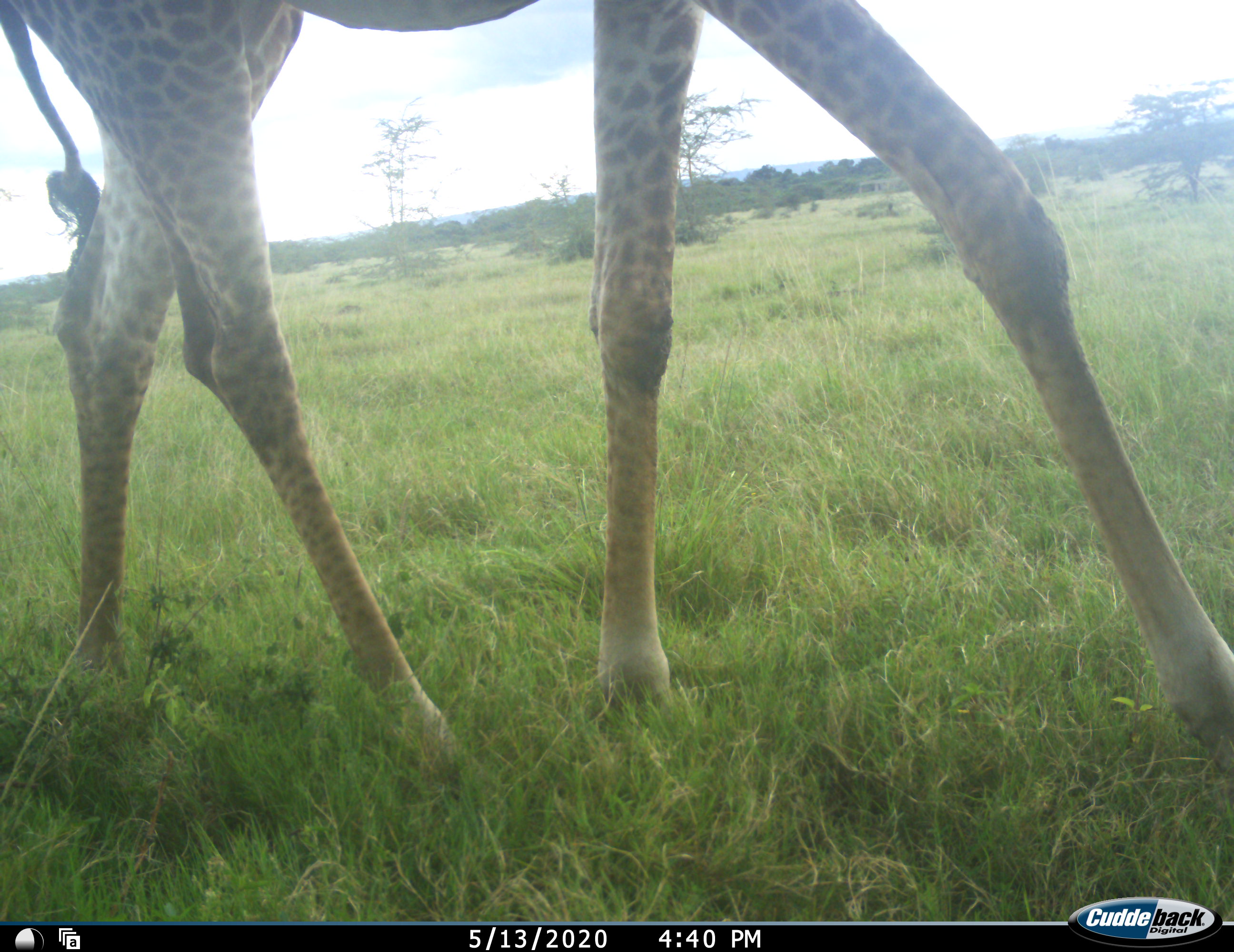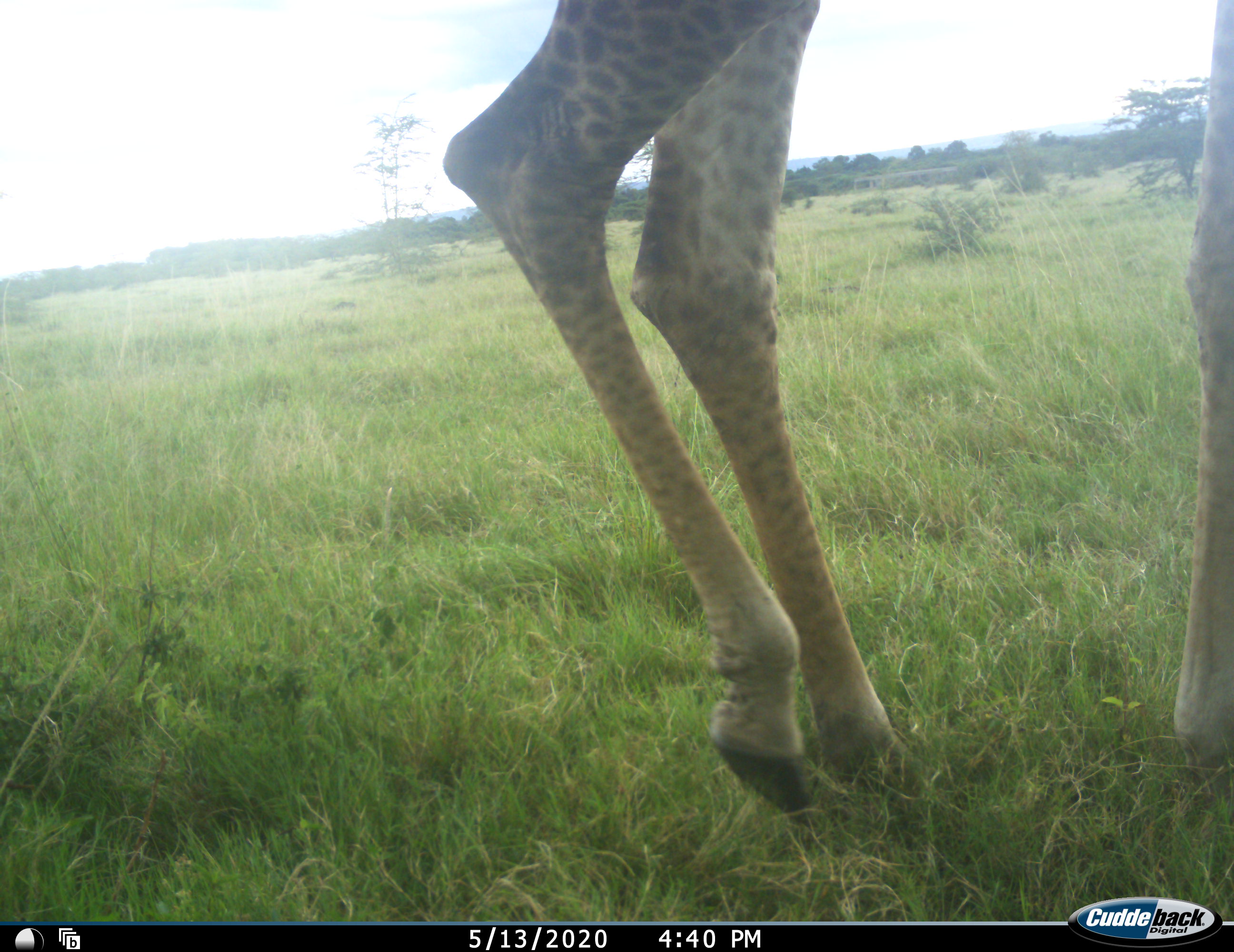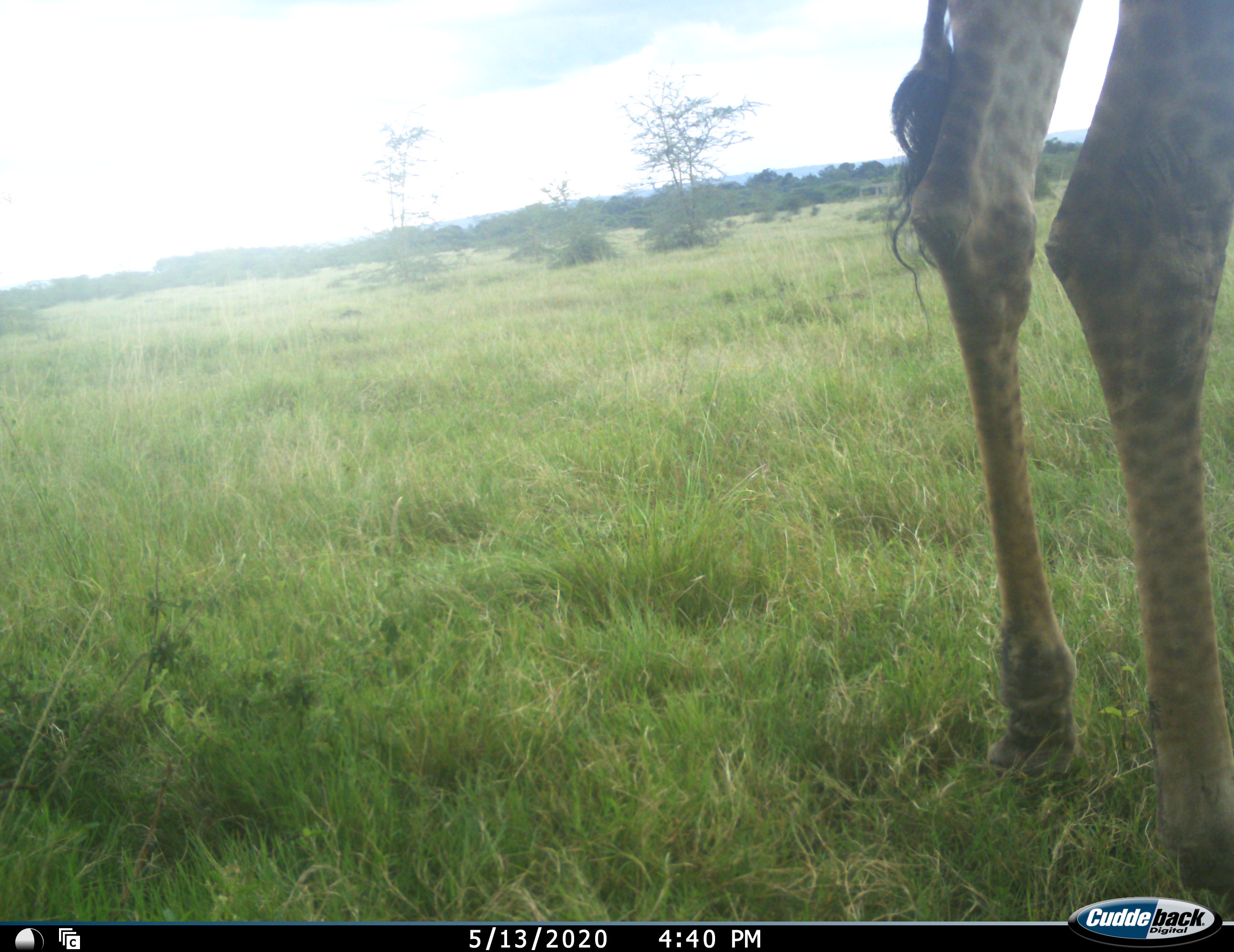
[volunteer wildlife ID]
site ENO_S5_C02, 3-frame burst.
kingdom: Animalia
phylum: Chordata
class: Mammalia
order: Artiodactyla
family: Giraffidae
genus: Giraffa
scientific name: Giraffa camelopardalis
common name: giraffe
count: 1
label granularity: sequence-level